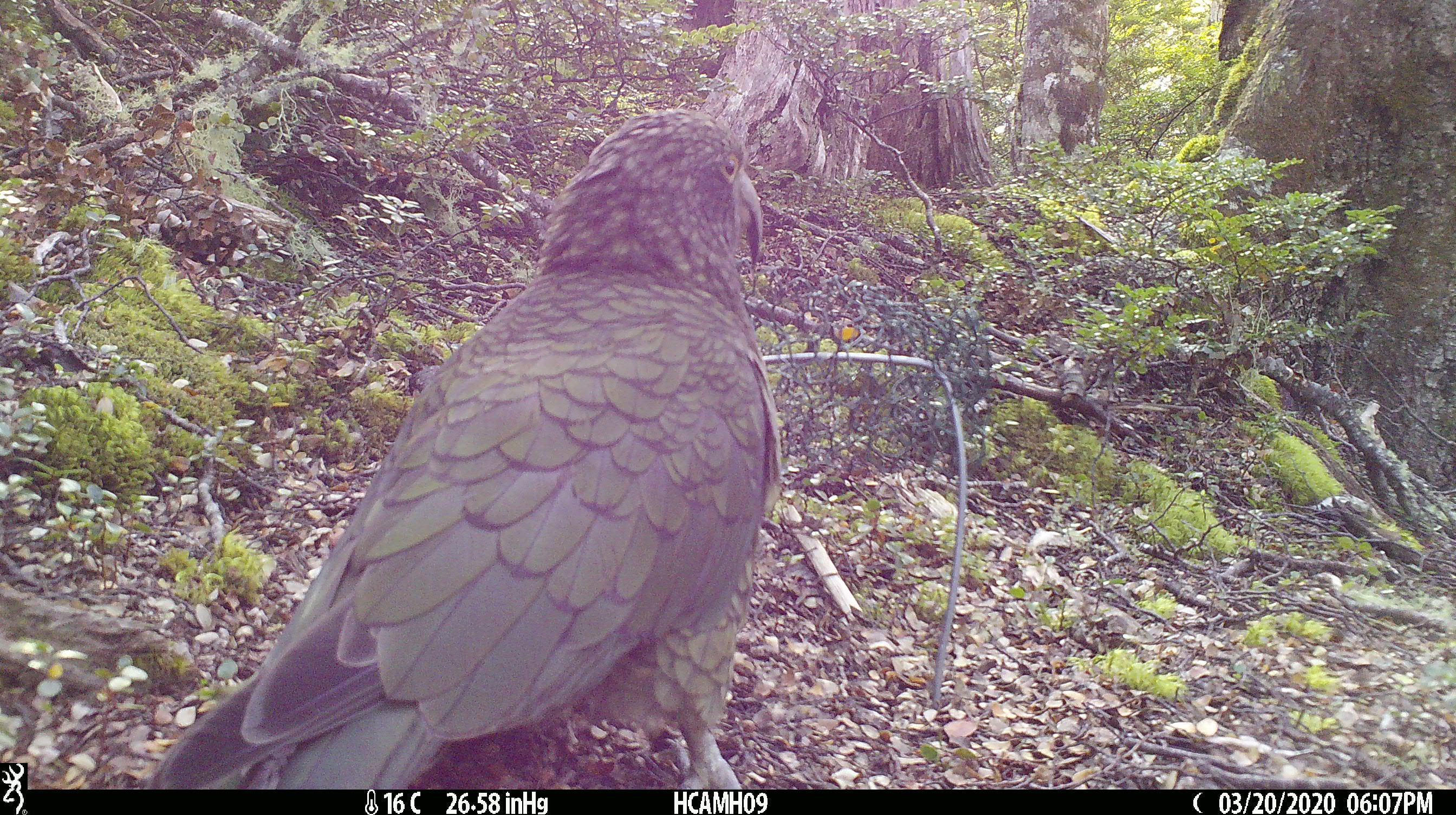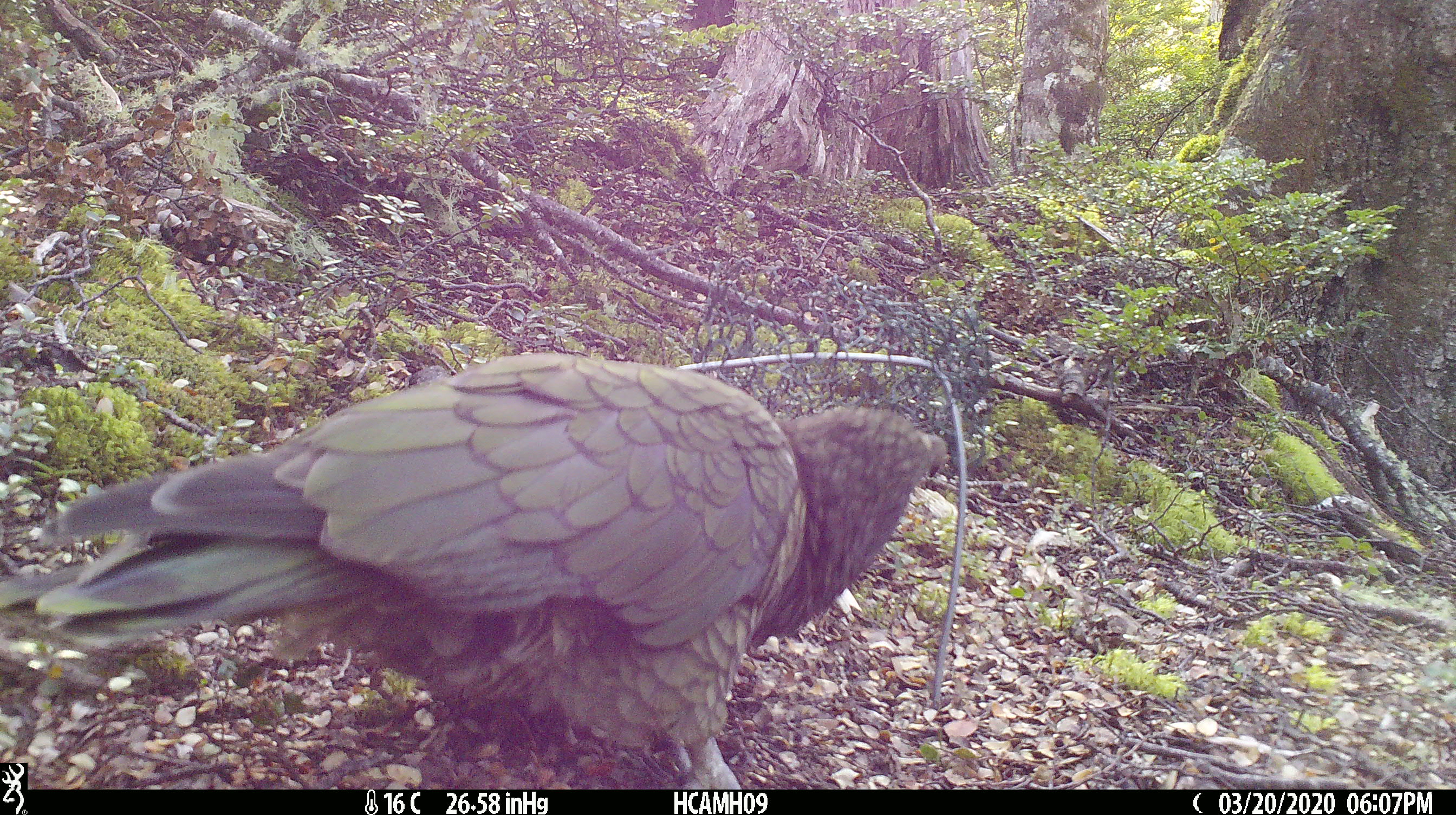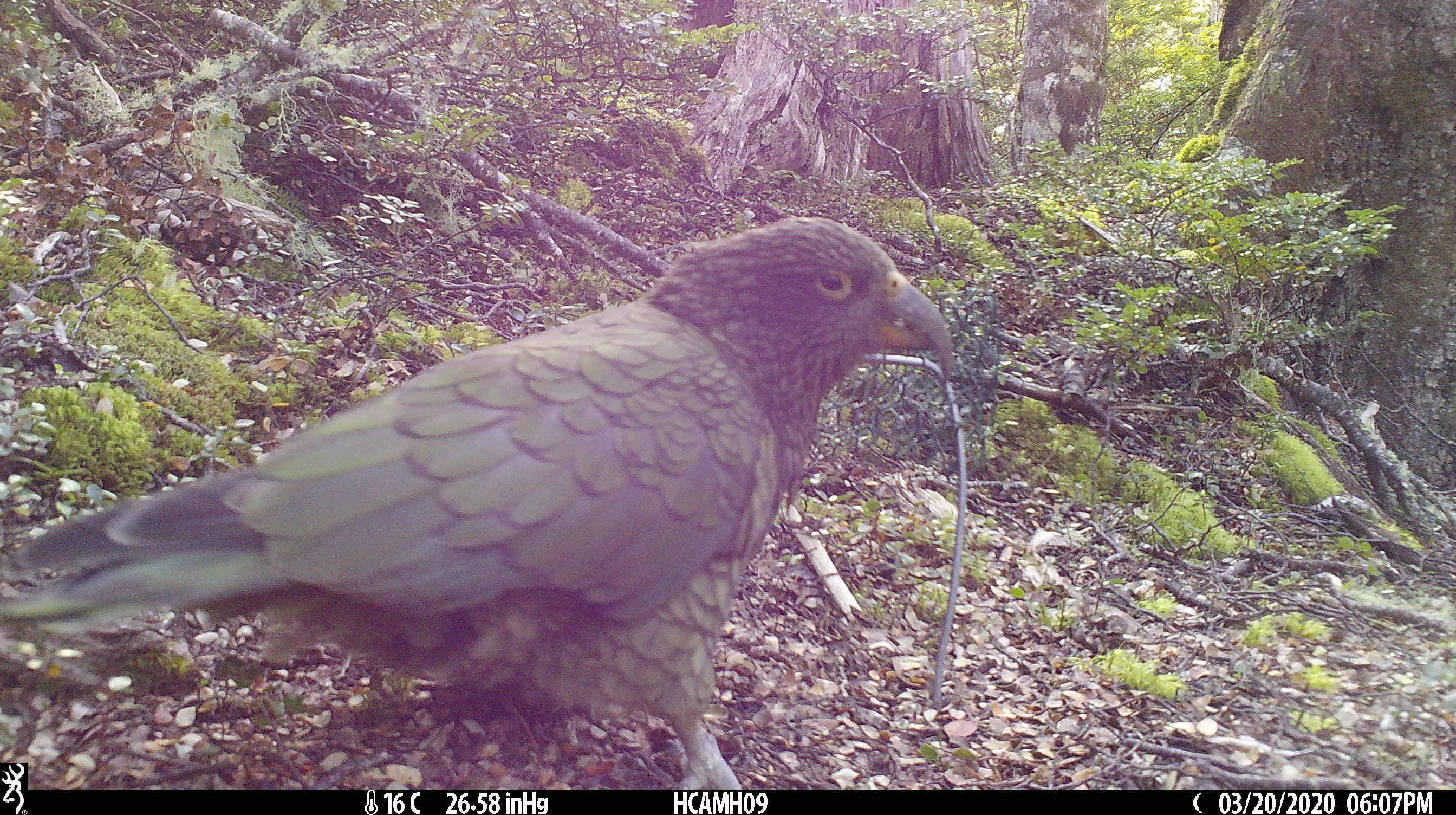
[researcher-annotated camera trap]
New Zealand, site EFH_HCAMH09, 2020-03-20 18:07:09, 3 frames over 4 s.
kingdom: Animalia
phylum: Chordata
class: Aves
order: Psittaciformes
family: Strigopidae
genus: Nestor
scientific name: Nestor notabilis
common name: kea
Kea (Nestor notabilis).